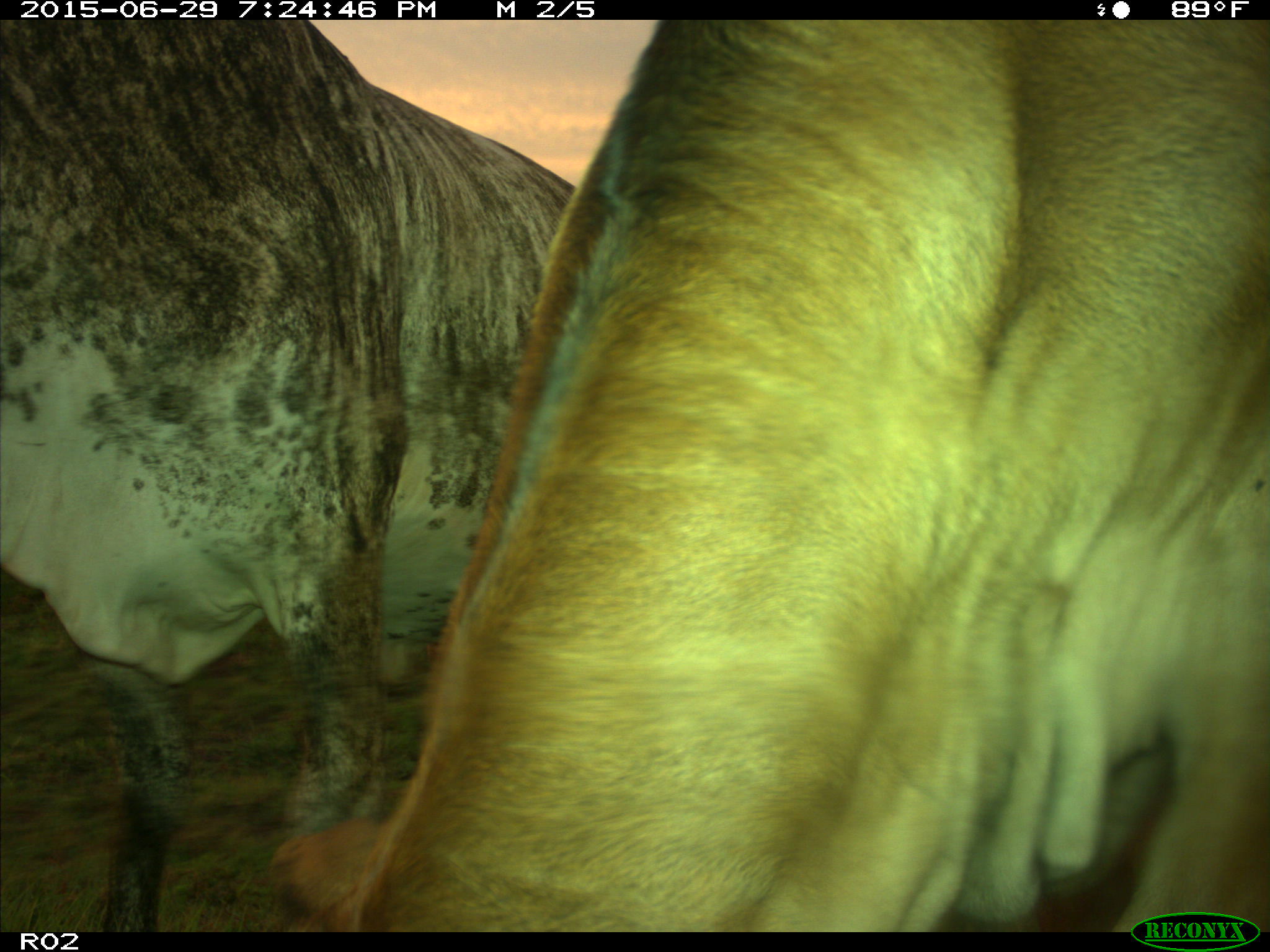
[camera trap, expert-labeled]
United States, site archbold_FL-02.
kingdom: Animalia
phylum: Chordata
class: Mammalia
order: Artiodactyla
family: Bovidae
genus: Bos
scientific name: Bos taurus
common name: domestic cow